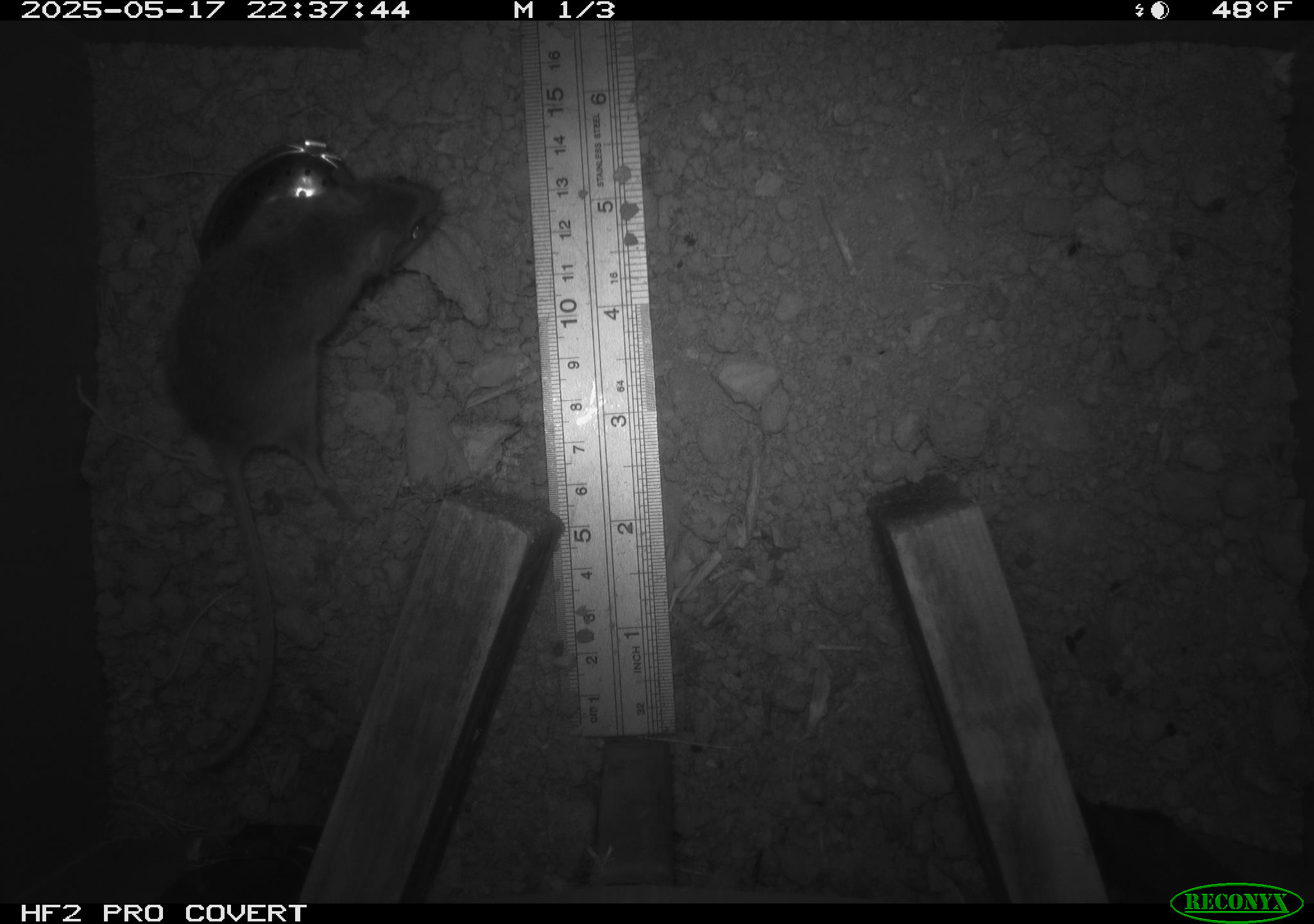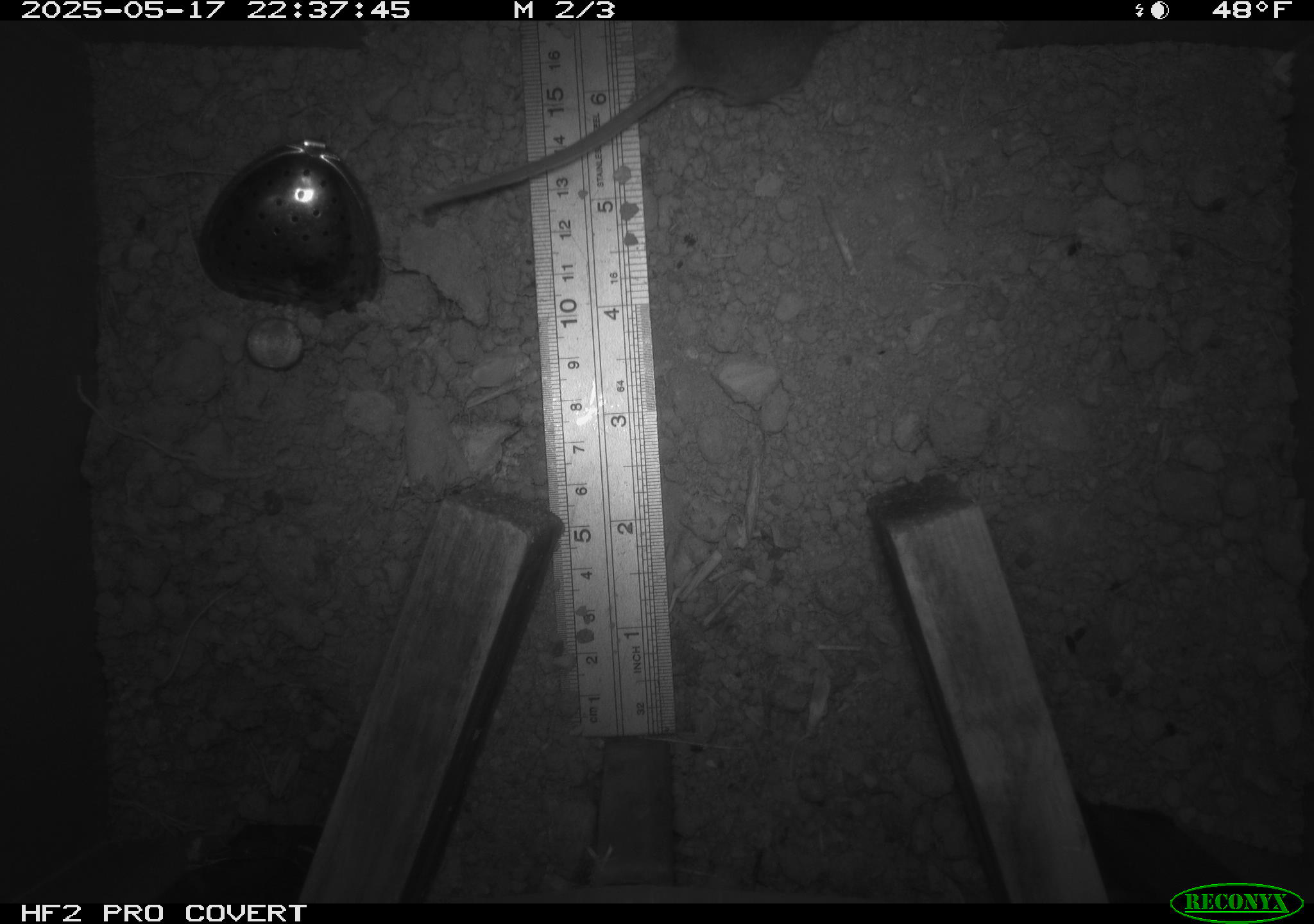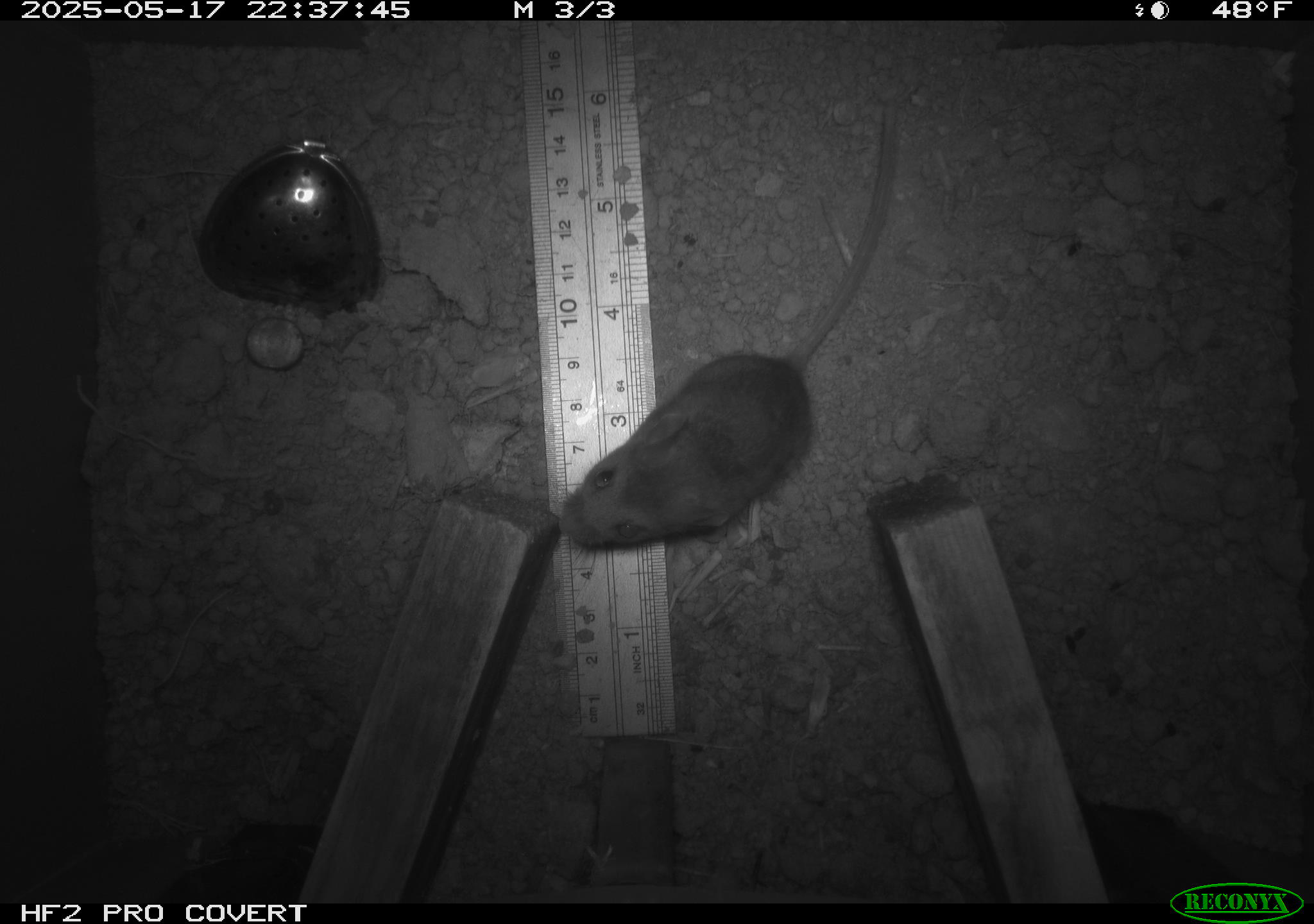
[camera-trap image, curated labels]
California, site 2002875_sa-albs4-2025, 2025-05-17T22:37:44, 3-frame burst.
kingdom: Animalia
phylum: Chordata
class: Mammalia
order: Rodentia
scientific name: Rodentia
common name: mouse species